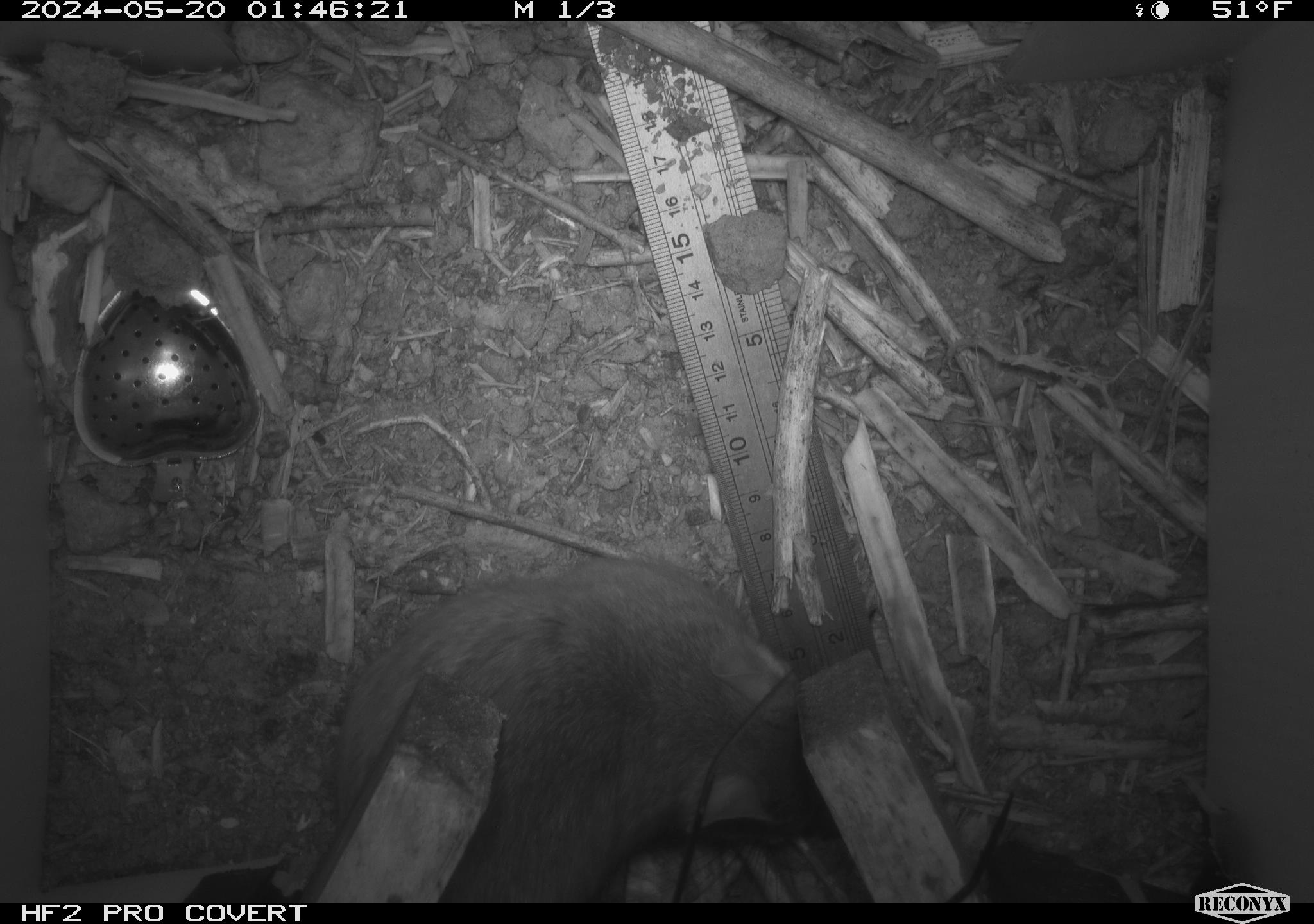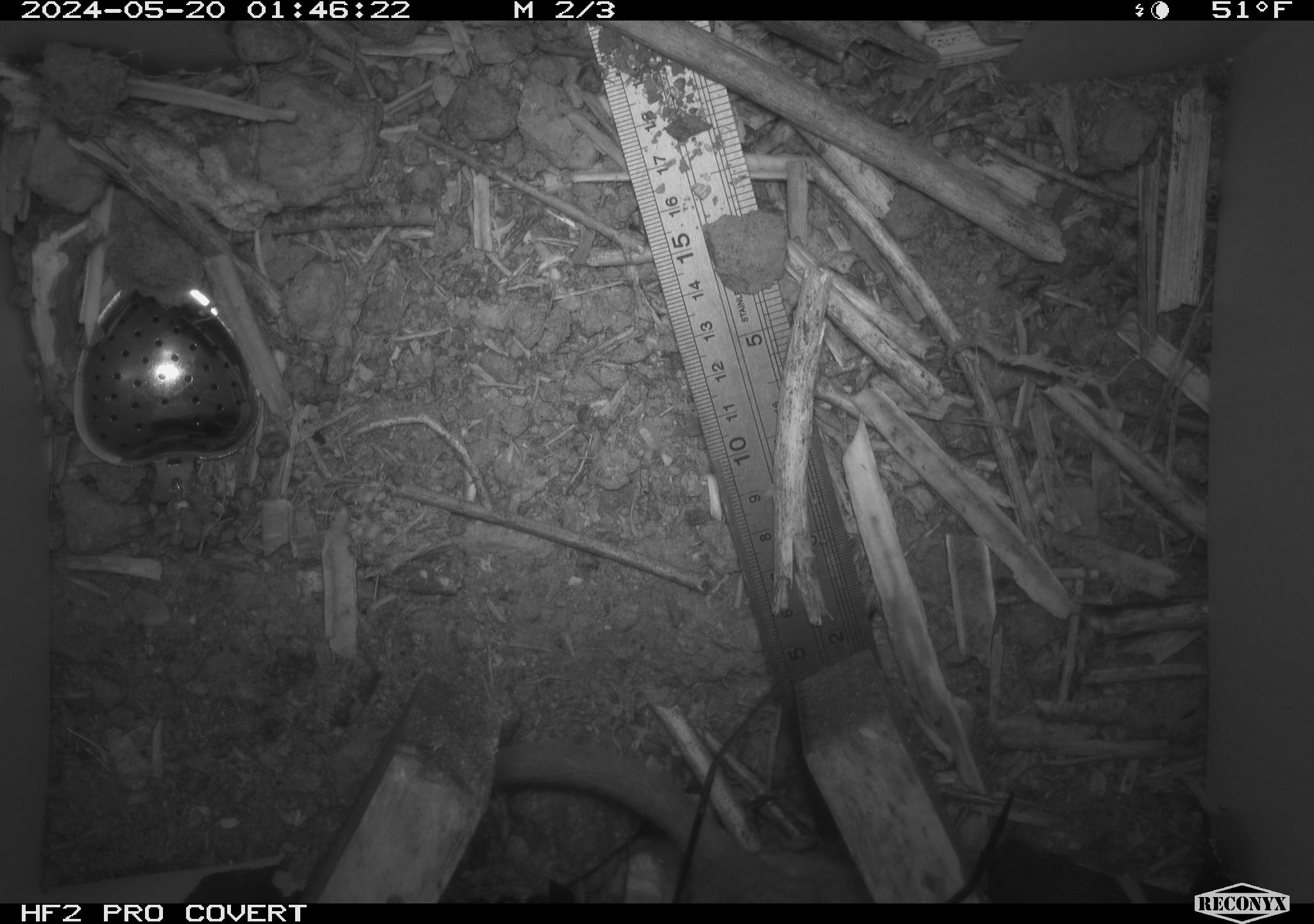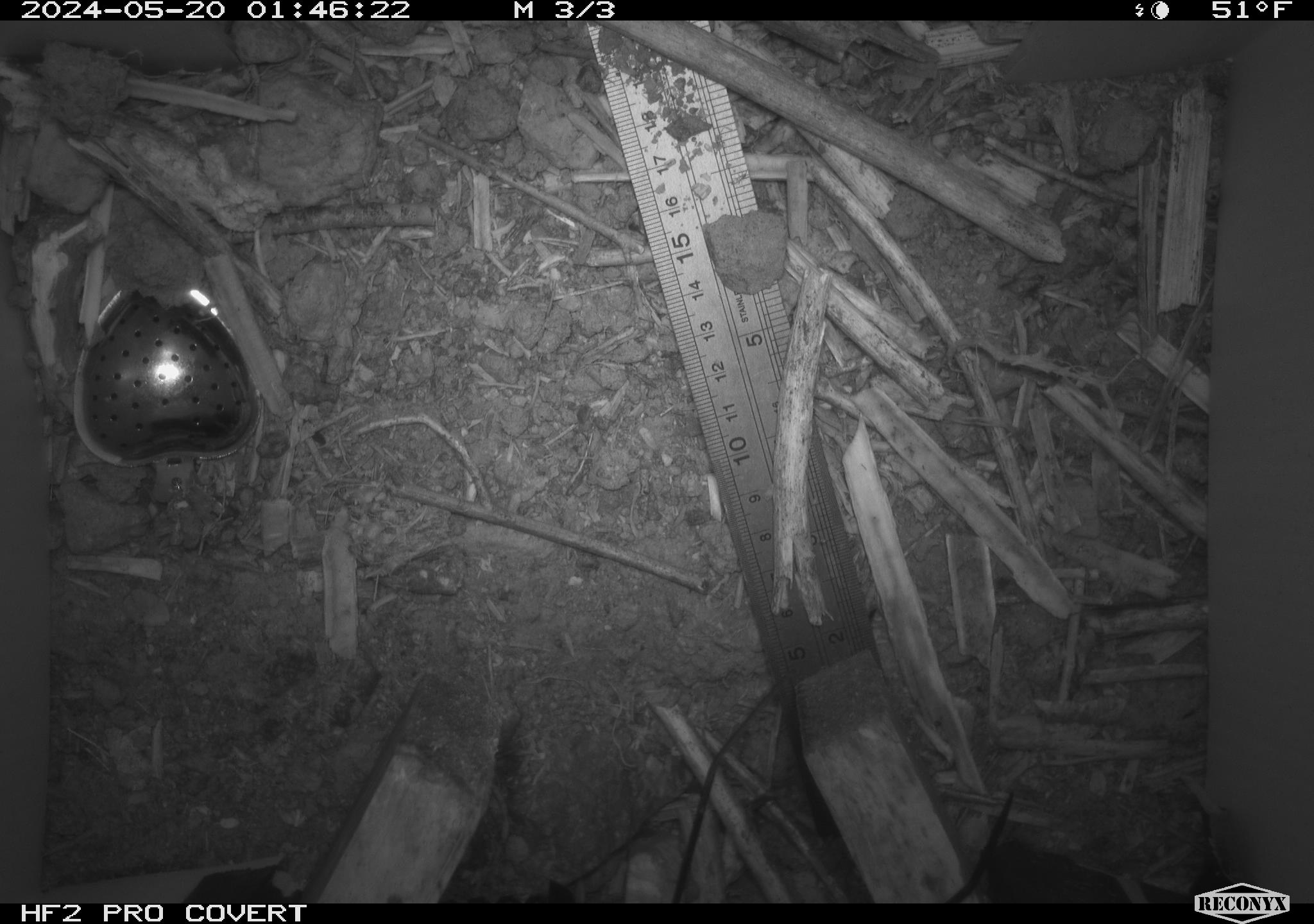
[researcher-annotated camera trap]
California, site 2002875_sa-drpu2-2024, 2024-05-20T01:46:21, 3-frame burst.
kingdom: Animalia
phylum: Chordata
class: Mammalia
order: Rodentia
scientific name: Rodentia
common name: rodent